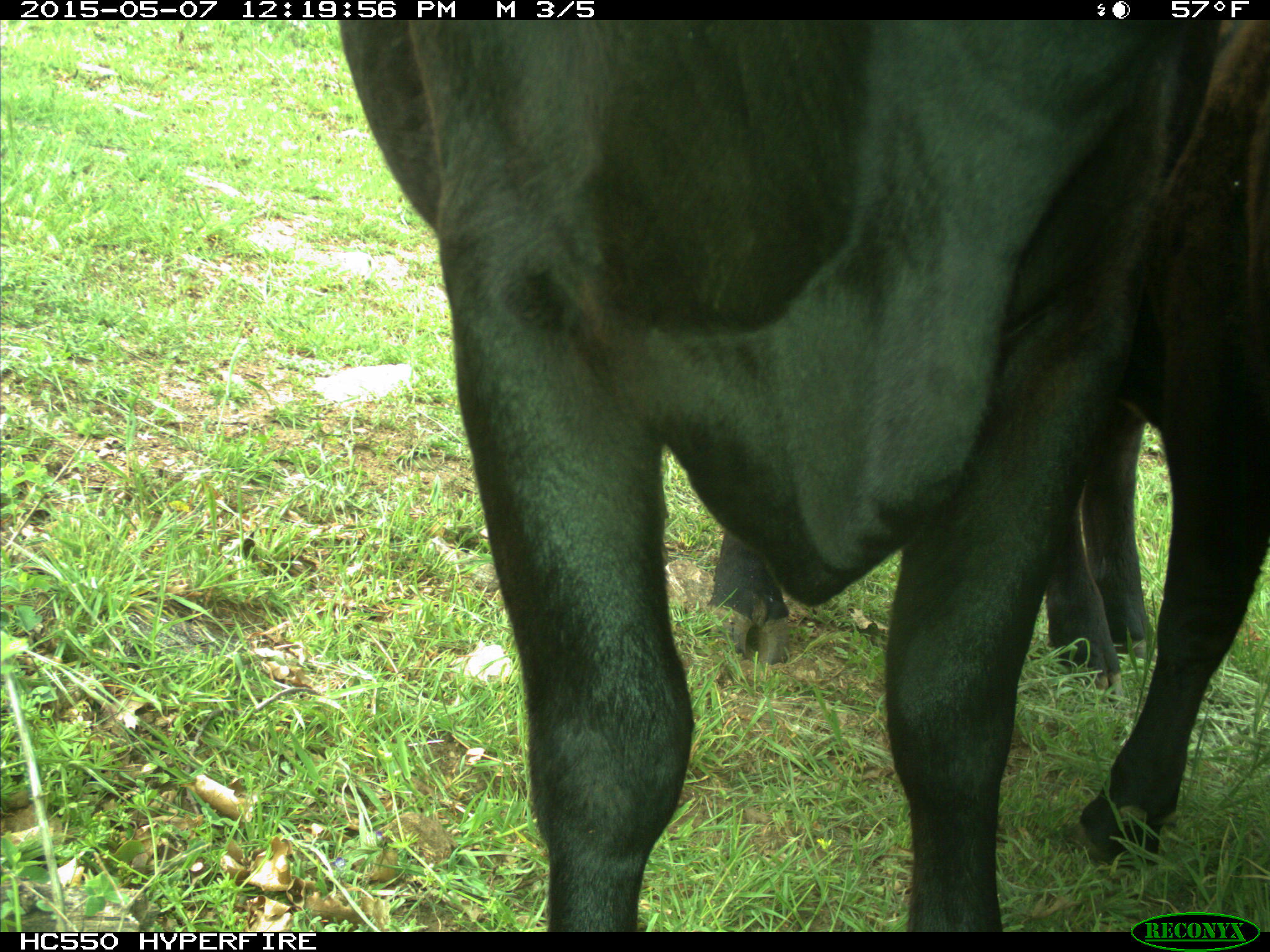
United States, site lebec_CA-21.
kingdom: Animalia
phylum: Chordata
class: Mammalia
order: Artiodactyla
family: Bovidae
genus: Bos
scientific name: Bos taurus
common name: domestic cow